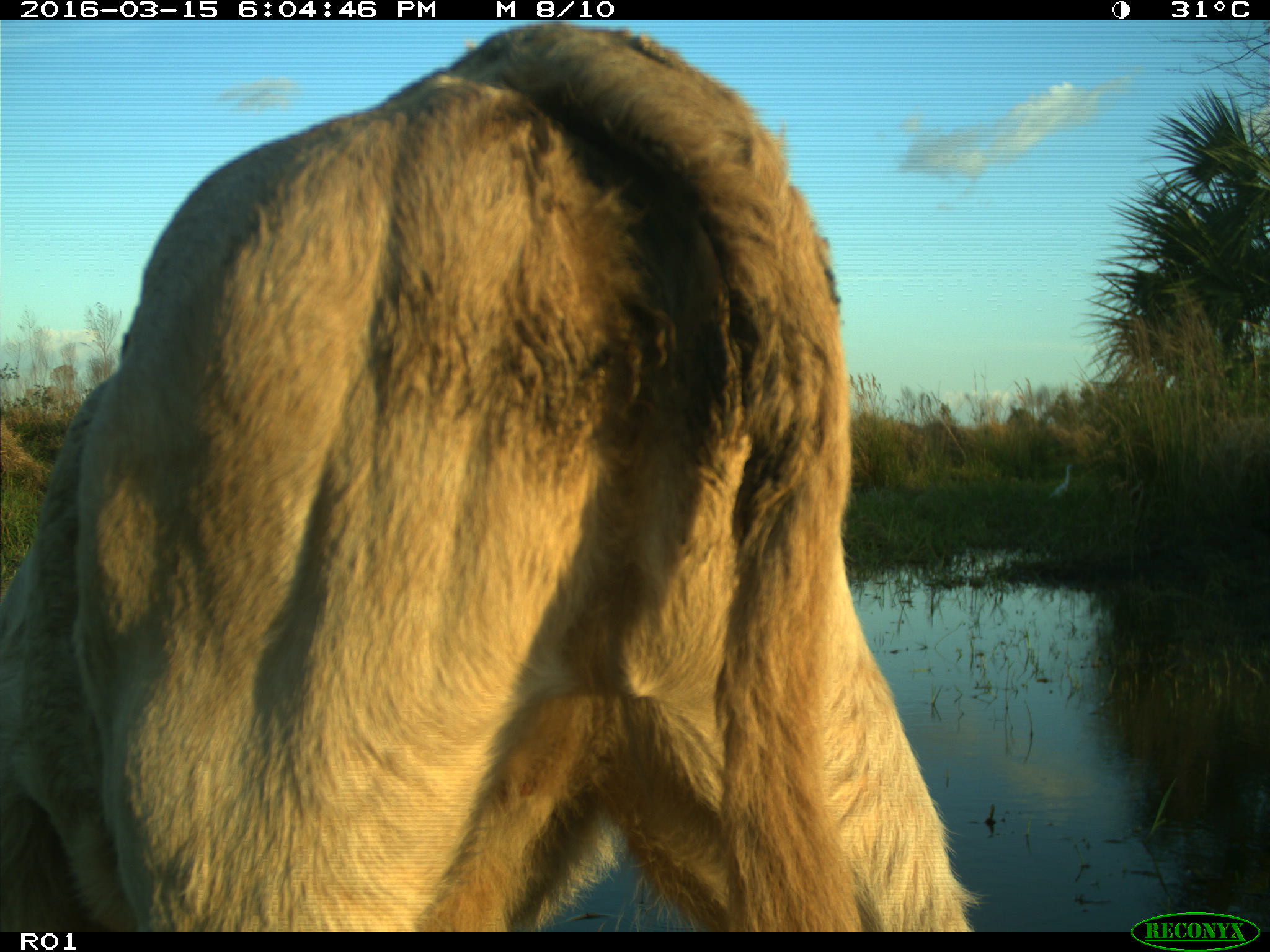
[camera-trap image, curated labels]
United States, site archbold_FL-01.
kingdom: Animalia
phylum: Chordata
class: Mammalia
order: Artiodactyla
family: Bovidae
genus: Bos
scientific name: Bos taurus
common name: domestic cow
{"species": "Bos taurus (domestic cow)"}